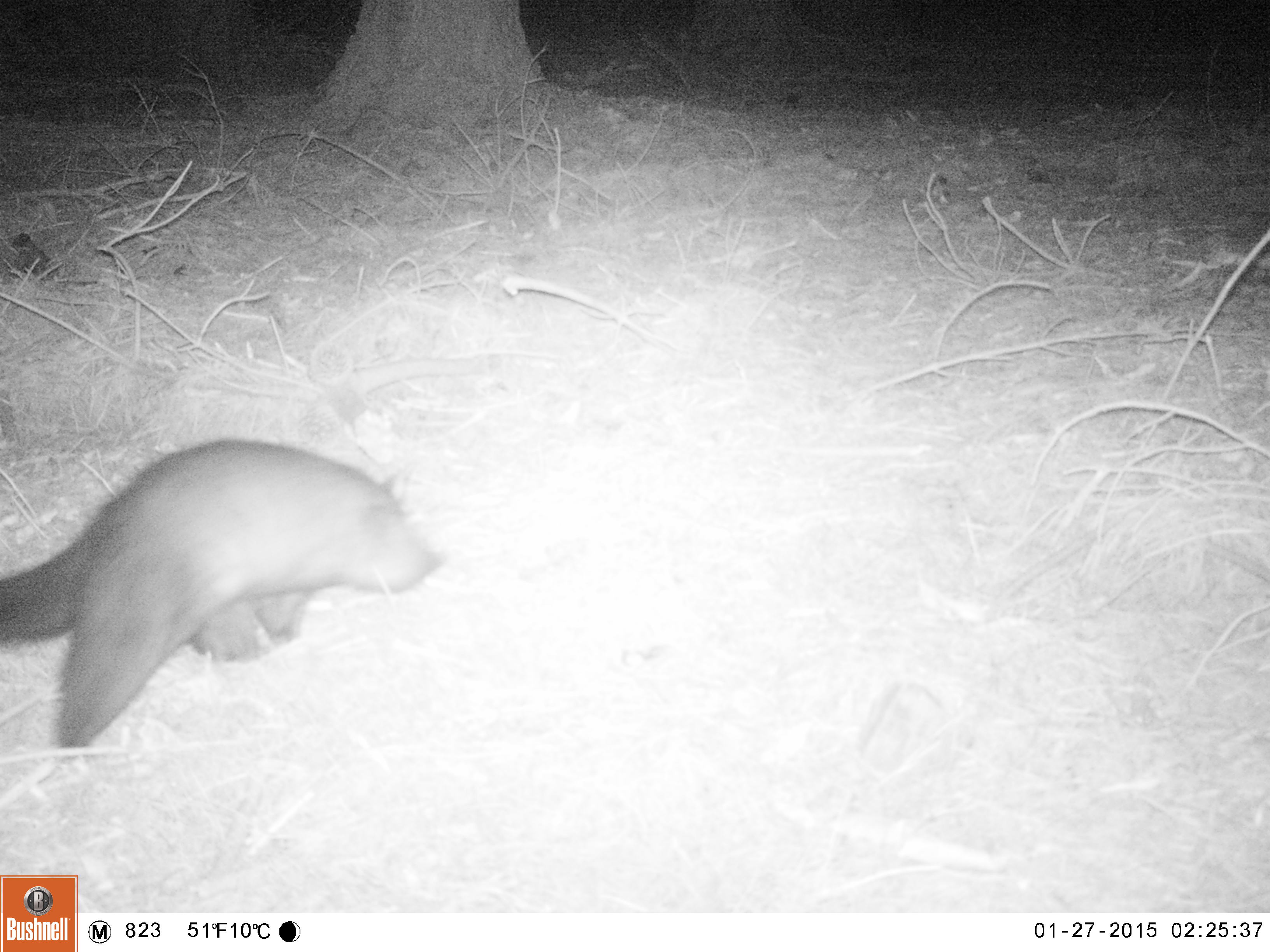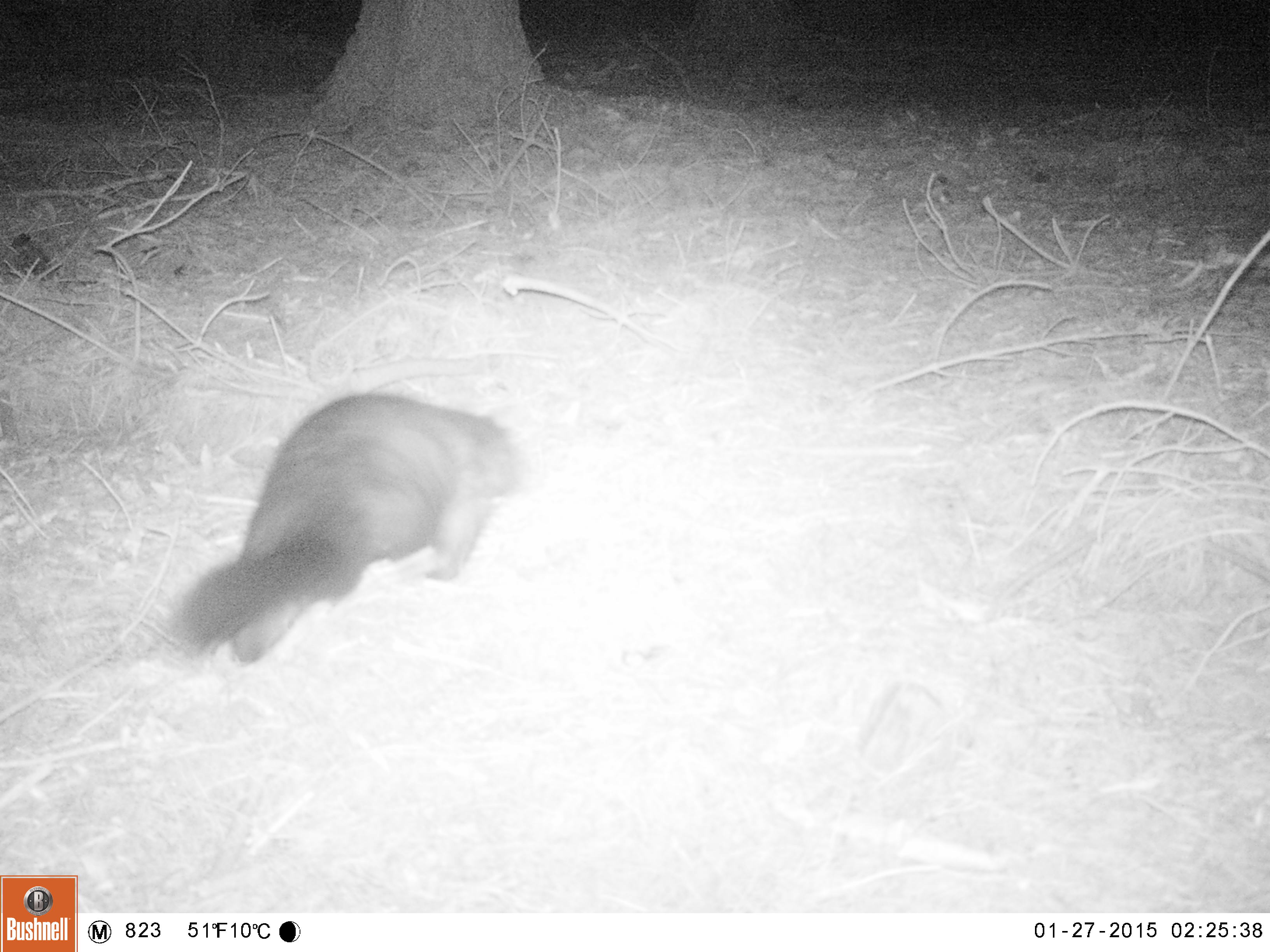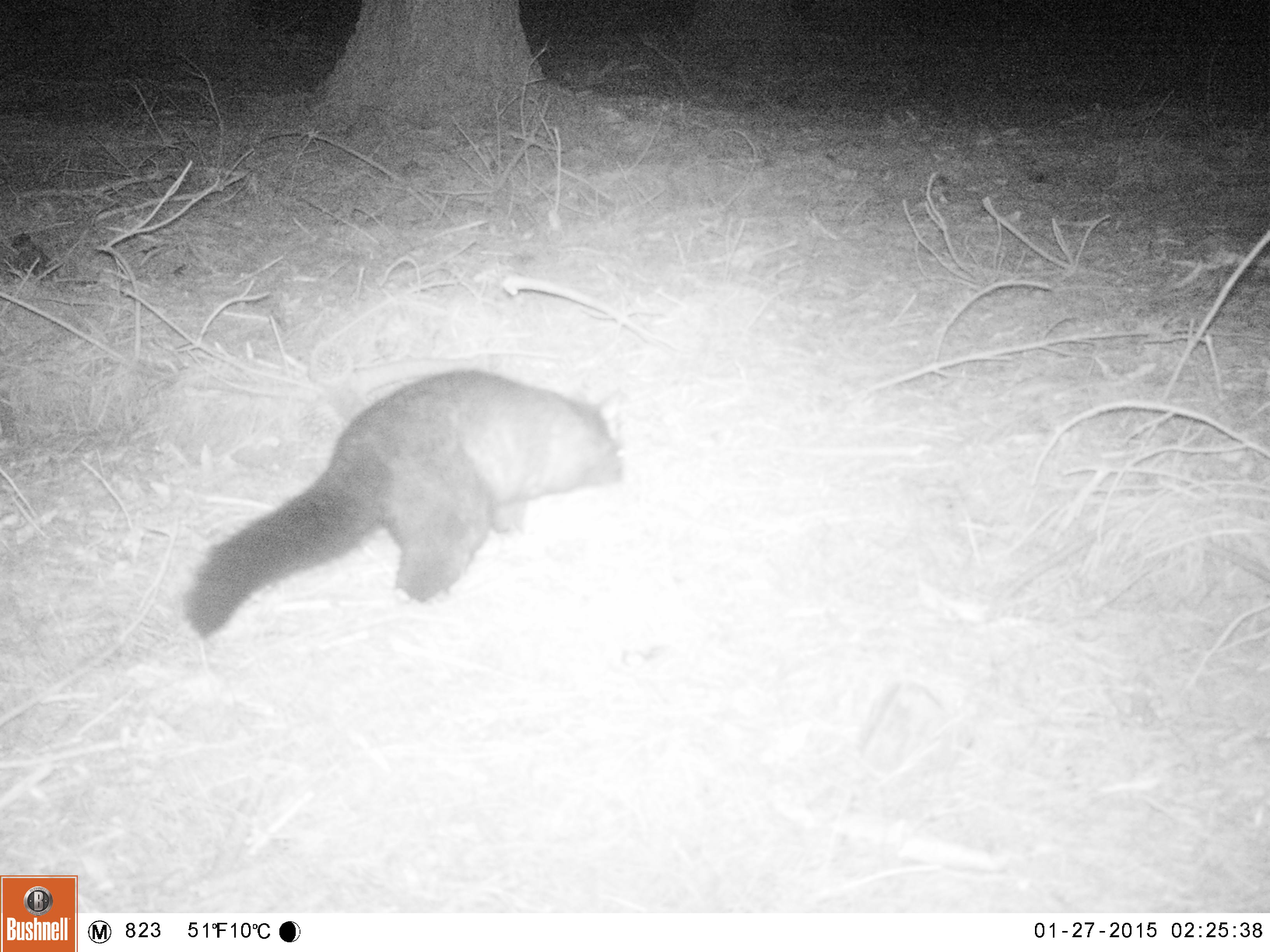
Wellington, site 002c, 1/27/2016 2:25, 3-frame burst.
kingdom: Animalia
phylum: Chordata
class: Mammalia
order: Didelphimorphia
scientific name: Didelphimorphia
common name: possum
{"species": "possum (Didelphimorphia)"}